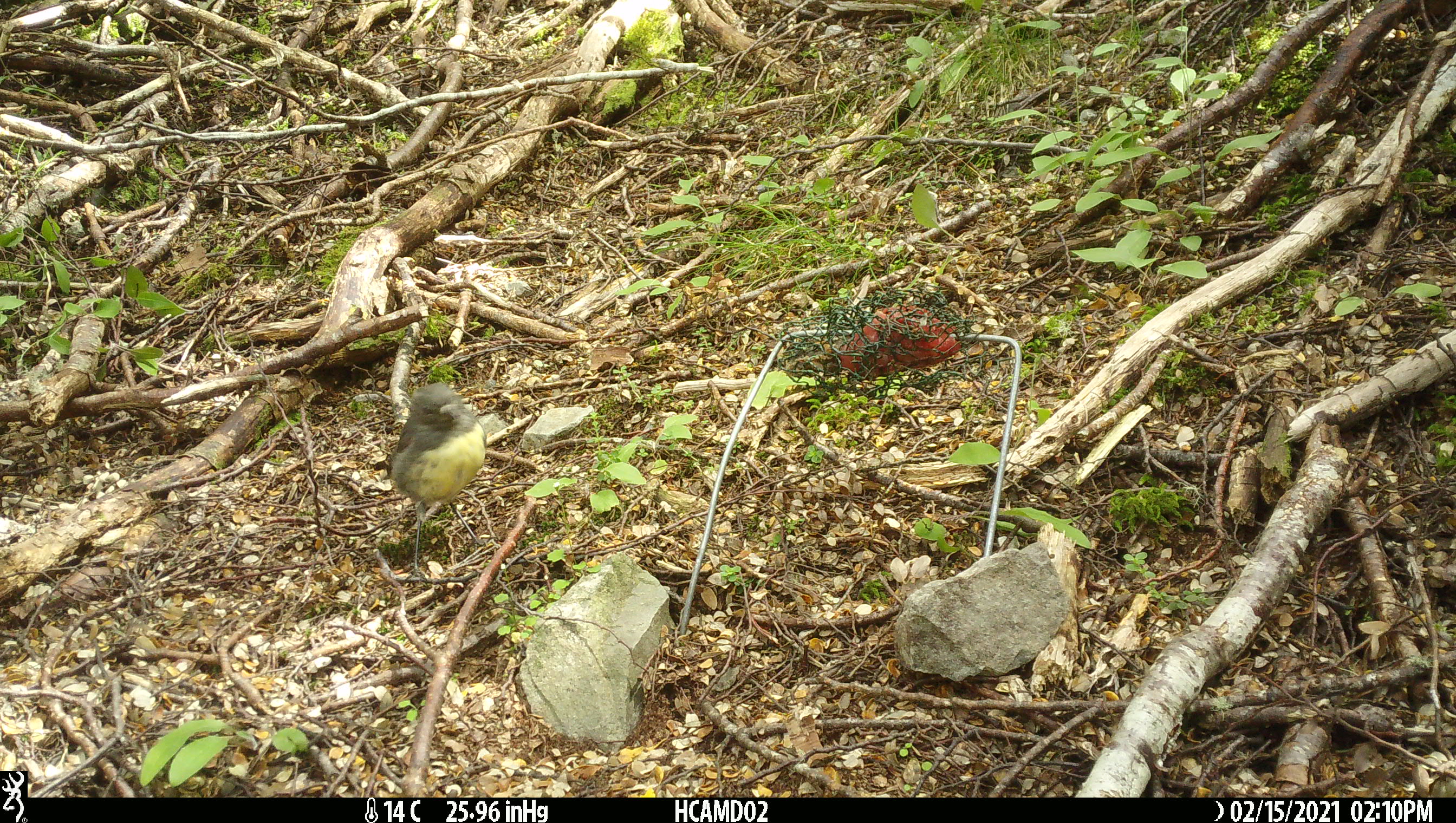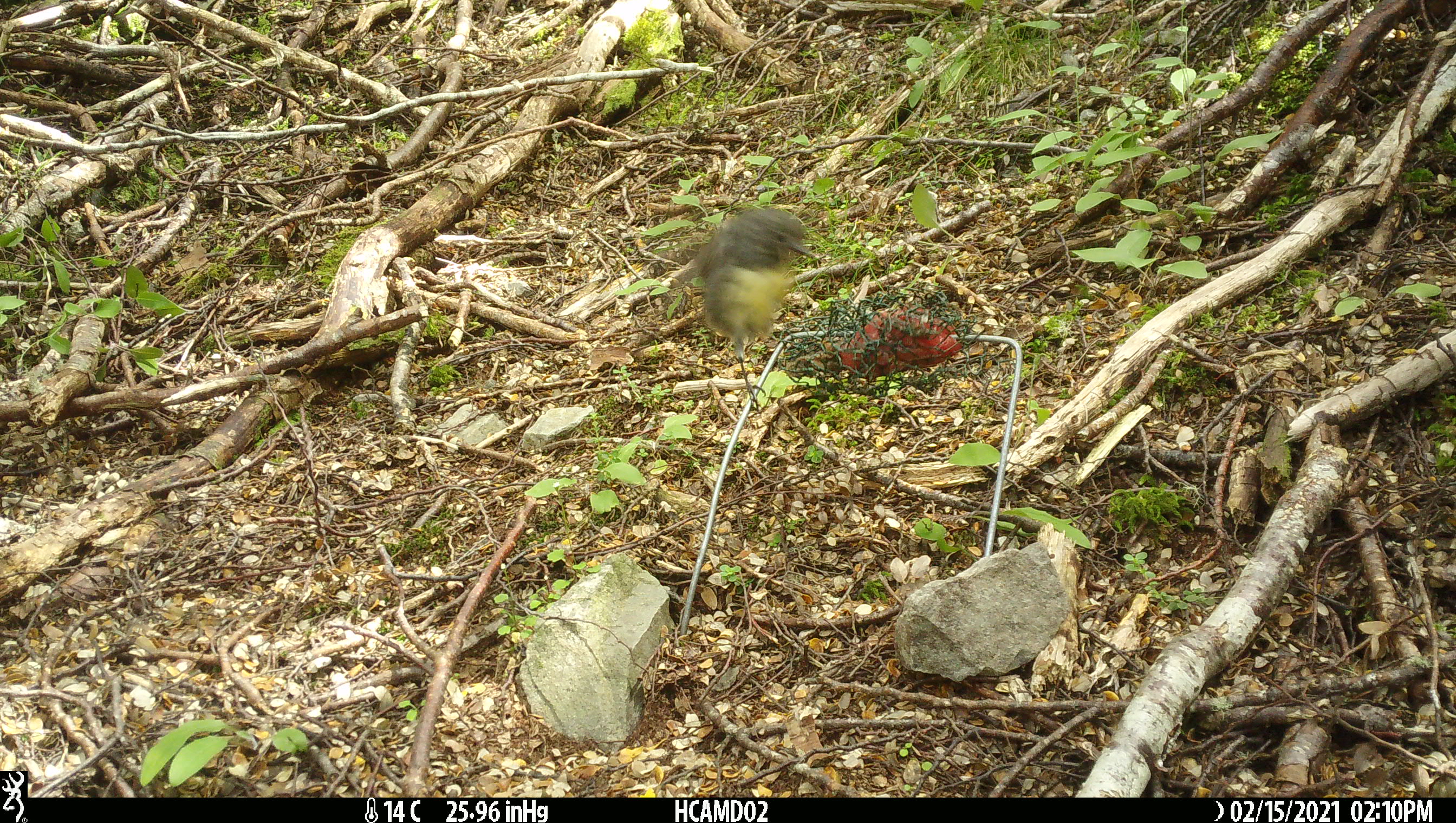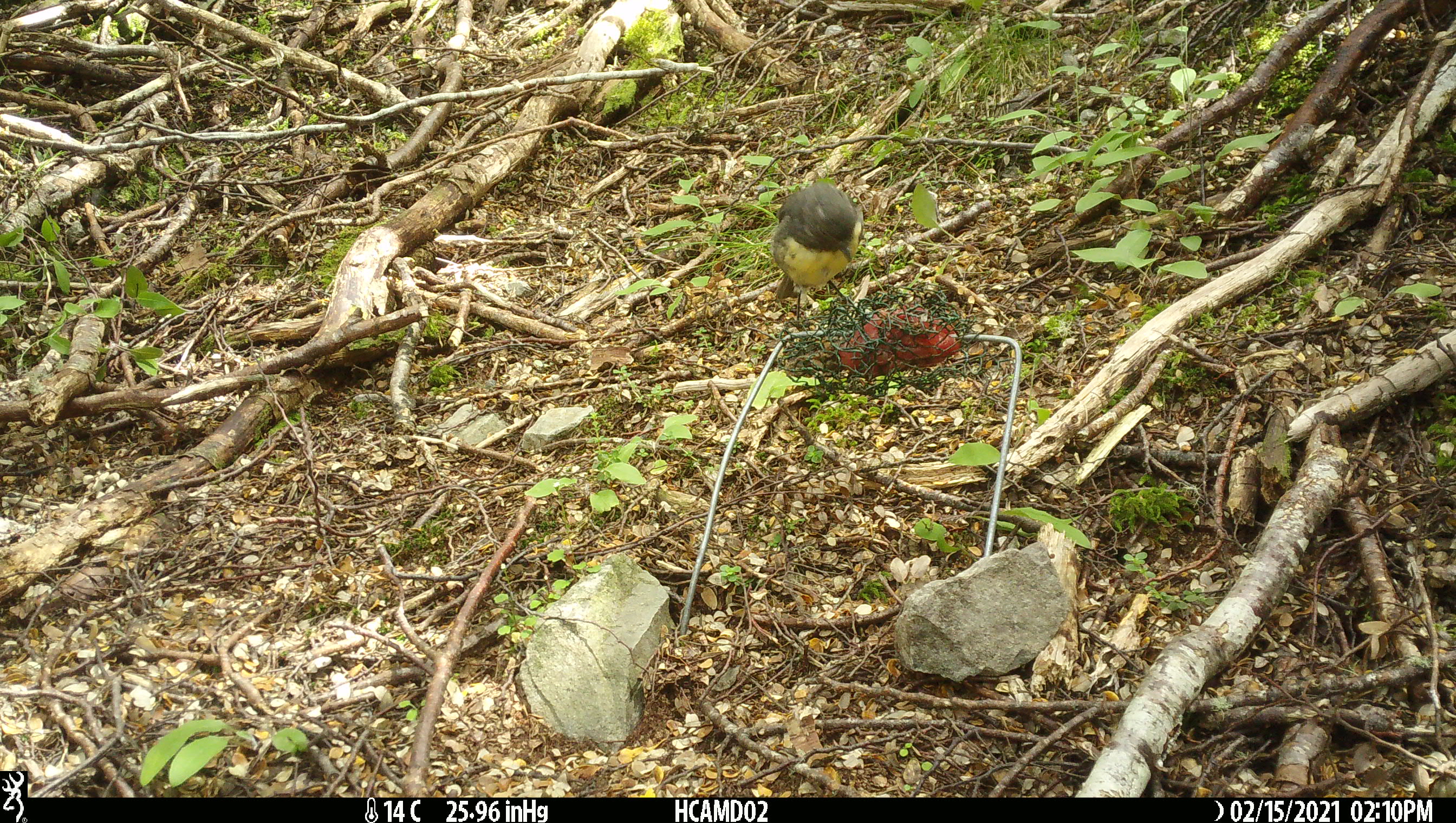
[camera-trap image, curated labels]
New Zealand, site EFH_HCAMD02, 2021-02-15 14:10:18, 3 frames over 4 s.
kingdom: Animalia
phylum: Chordata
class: Aves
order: Passeriformes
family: Petroicidae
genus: Petroica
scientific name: Petroica australis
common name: new zealand robin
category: robin